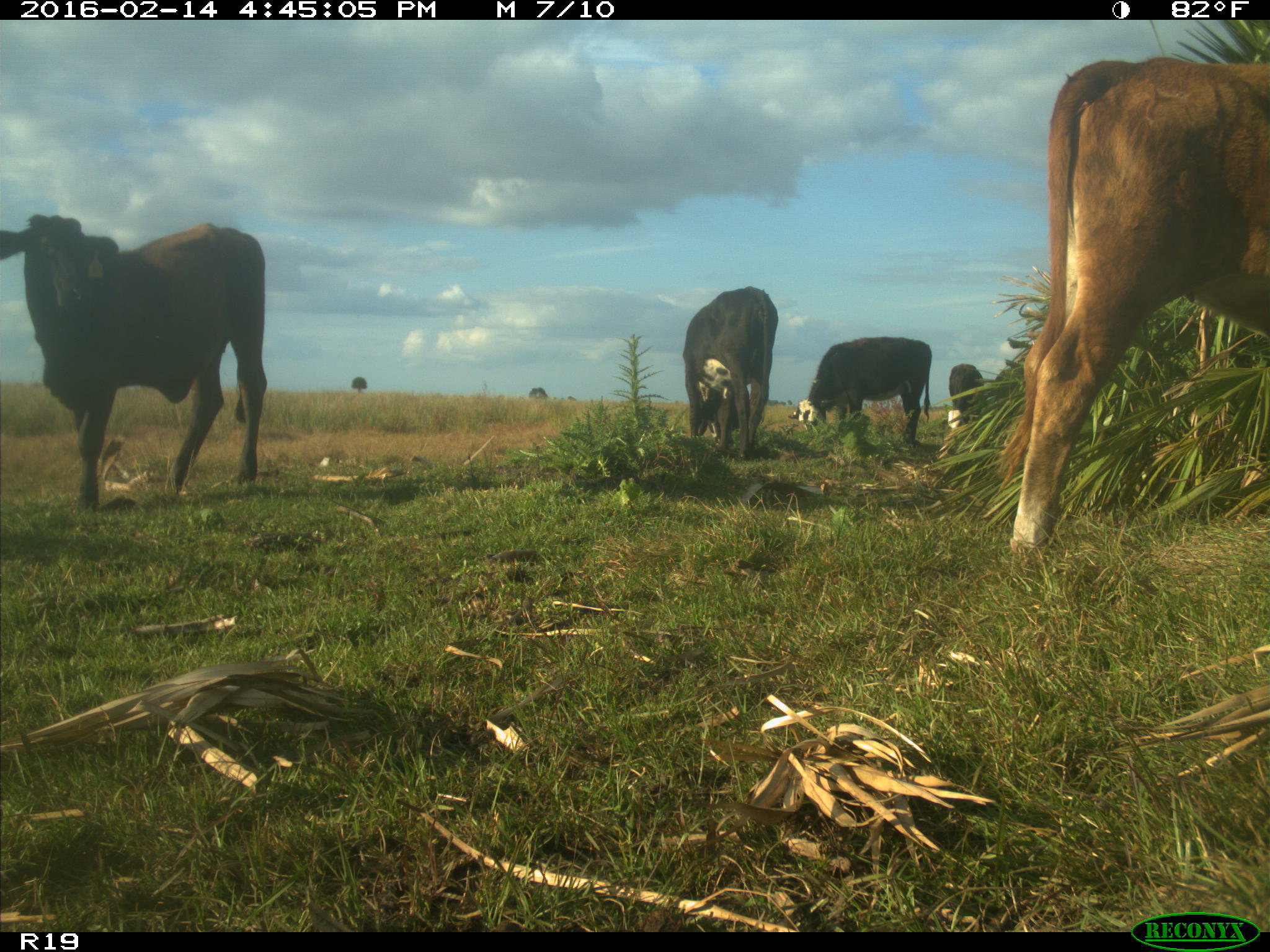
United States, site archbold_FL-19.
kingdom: Animalia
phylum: Chordata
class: Mammalia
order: Artiodactyla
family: Bovidae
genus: Bos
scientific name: Bos taurus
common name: domestic cow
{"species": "Bos taurus (domestic cow)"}